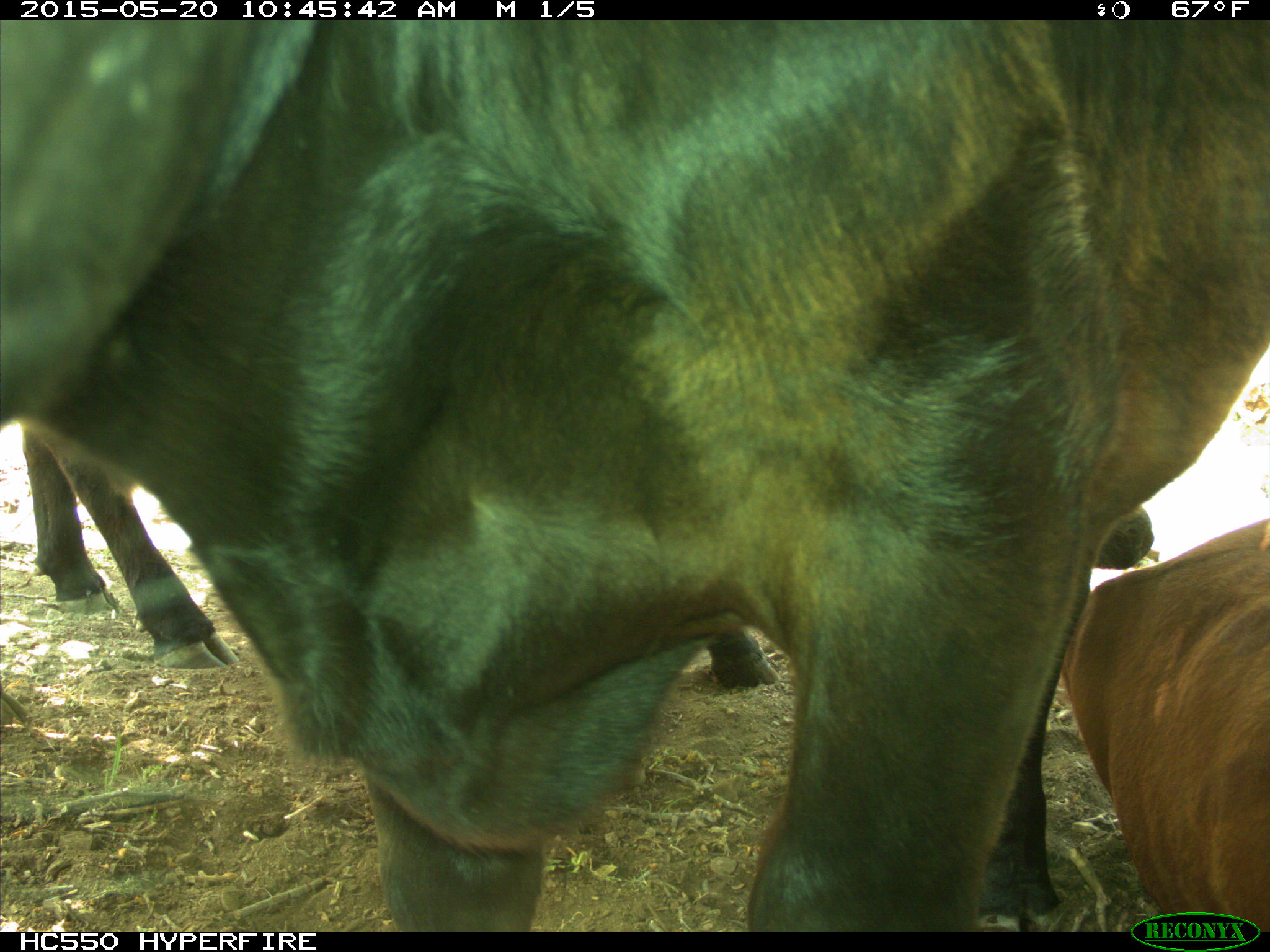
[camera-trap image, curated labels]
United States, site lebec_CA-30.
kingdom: Animalia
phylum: Chordata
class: Mammalia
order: Artiodactyla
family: Bovidae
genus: Bos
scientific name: Bos taurus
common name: domestic cow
Bos taurus (domestic cow).